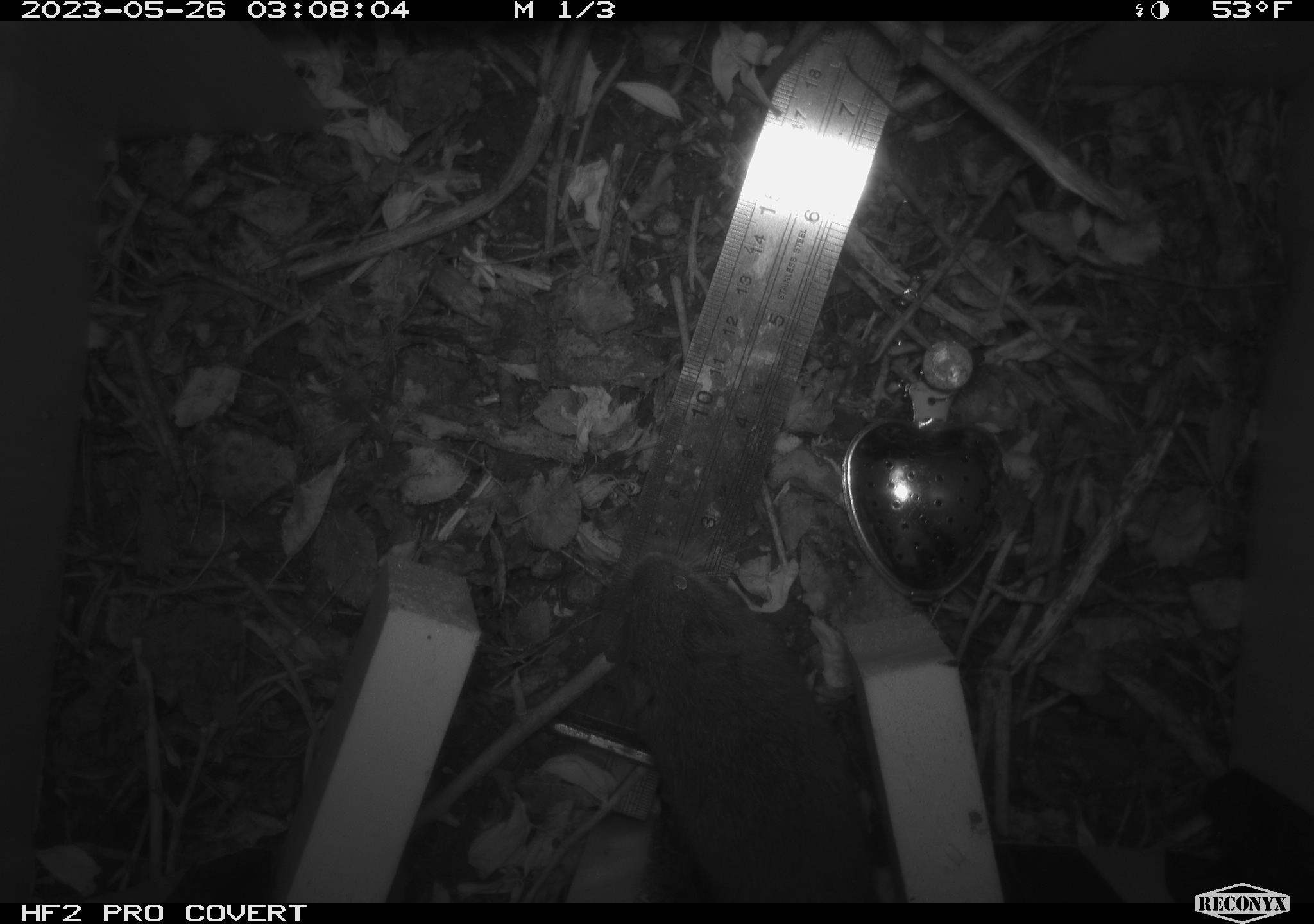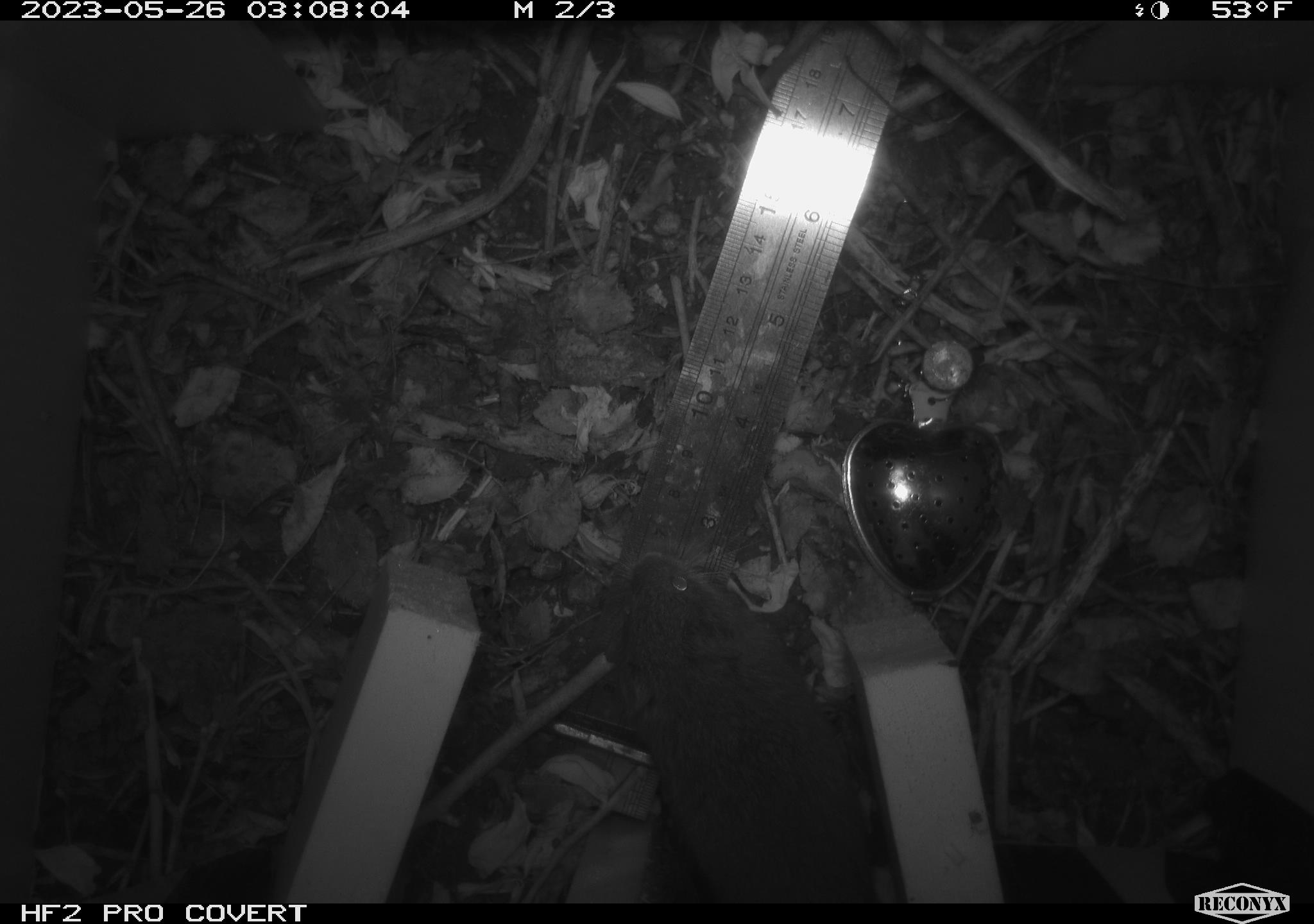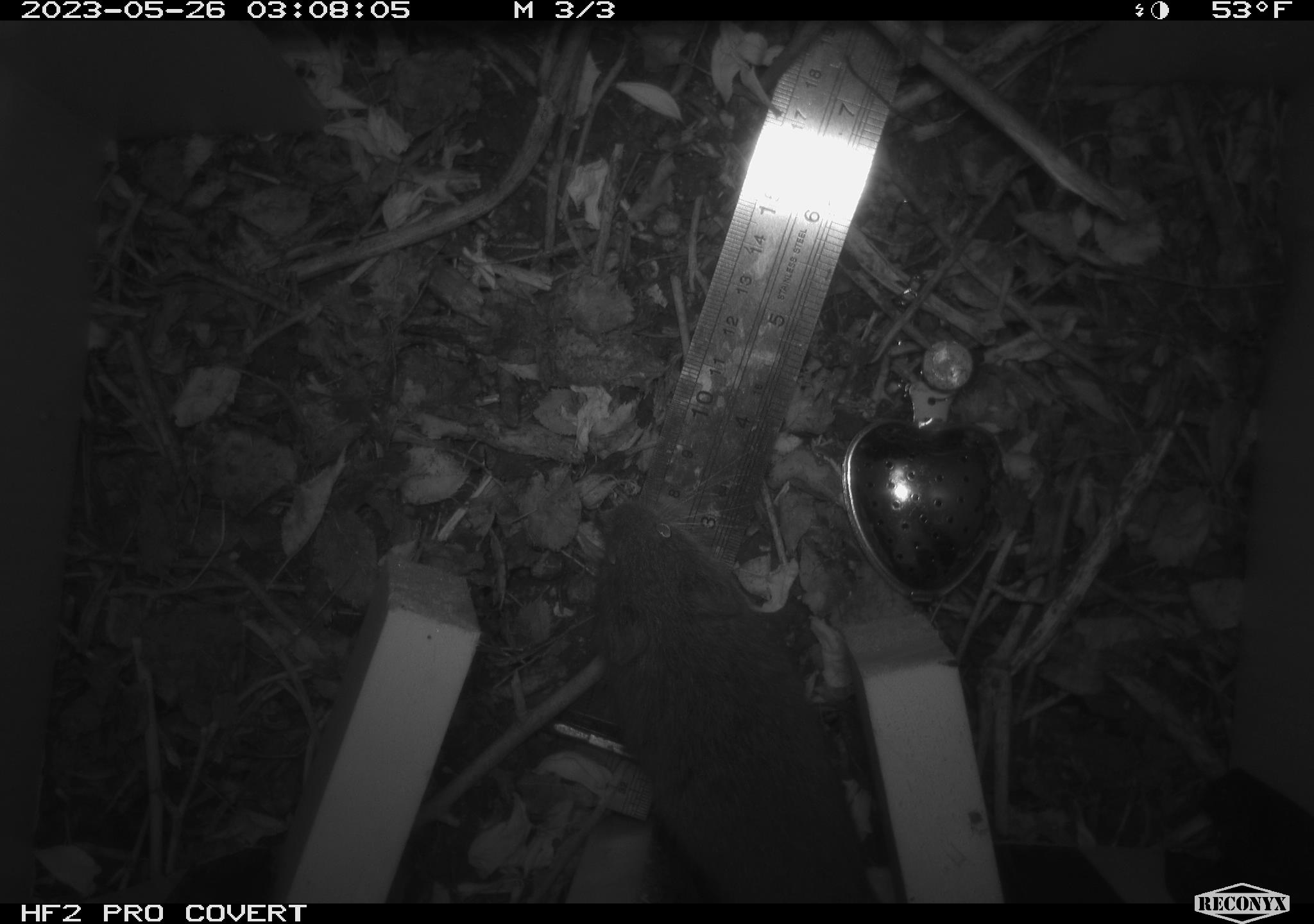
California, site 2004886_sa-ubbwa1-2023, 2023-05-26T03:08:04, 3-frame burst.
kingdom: Animalia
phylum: Chordata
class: Mammalia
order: Rodentia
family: Cricetidae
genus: Microtus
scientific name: Microtus californicus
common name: california vole